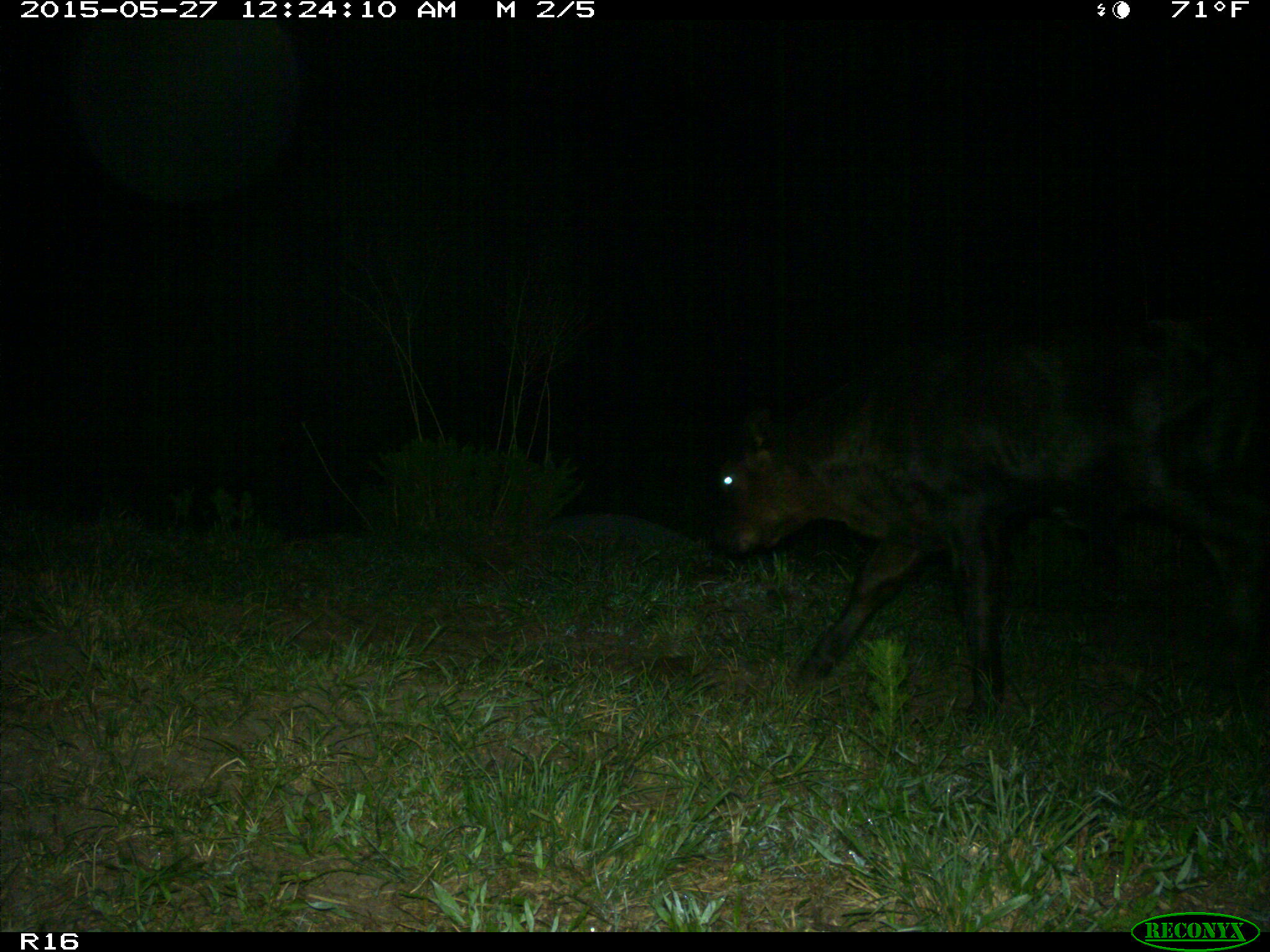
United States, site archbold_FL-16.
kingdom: Animalia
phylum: Chordata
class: Mammalia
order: Artiodactyla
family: Bovidae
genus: Bos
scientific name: Bos taurus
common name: domestic cow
Bos taurus (domestic cow).